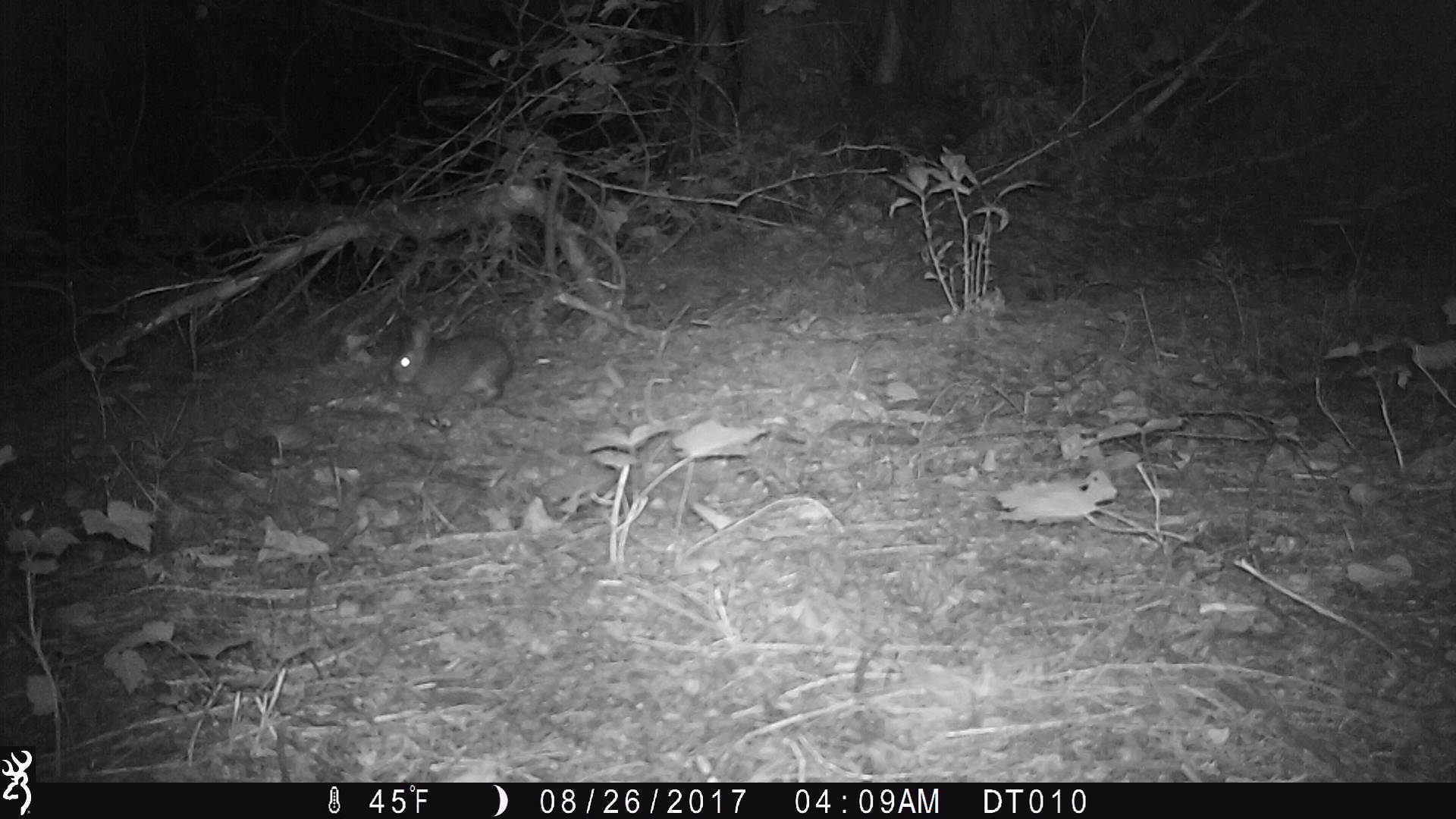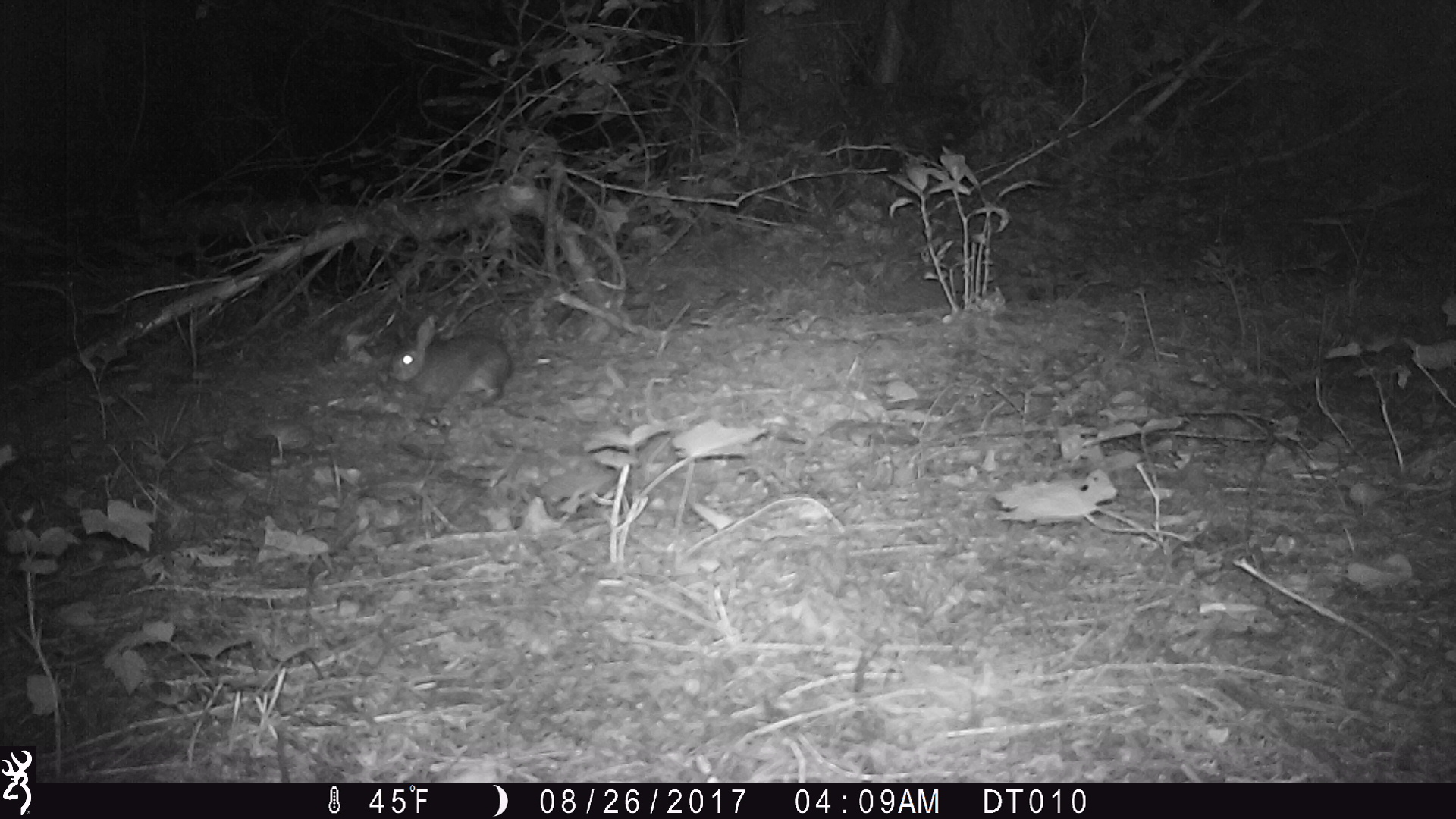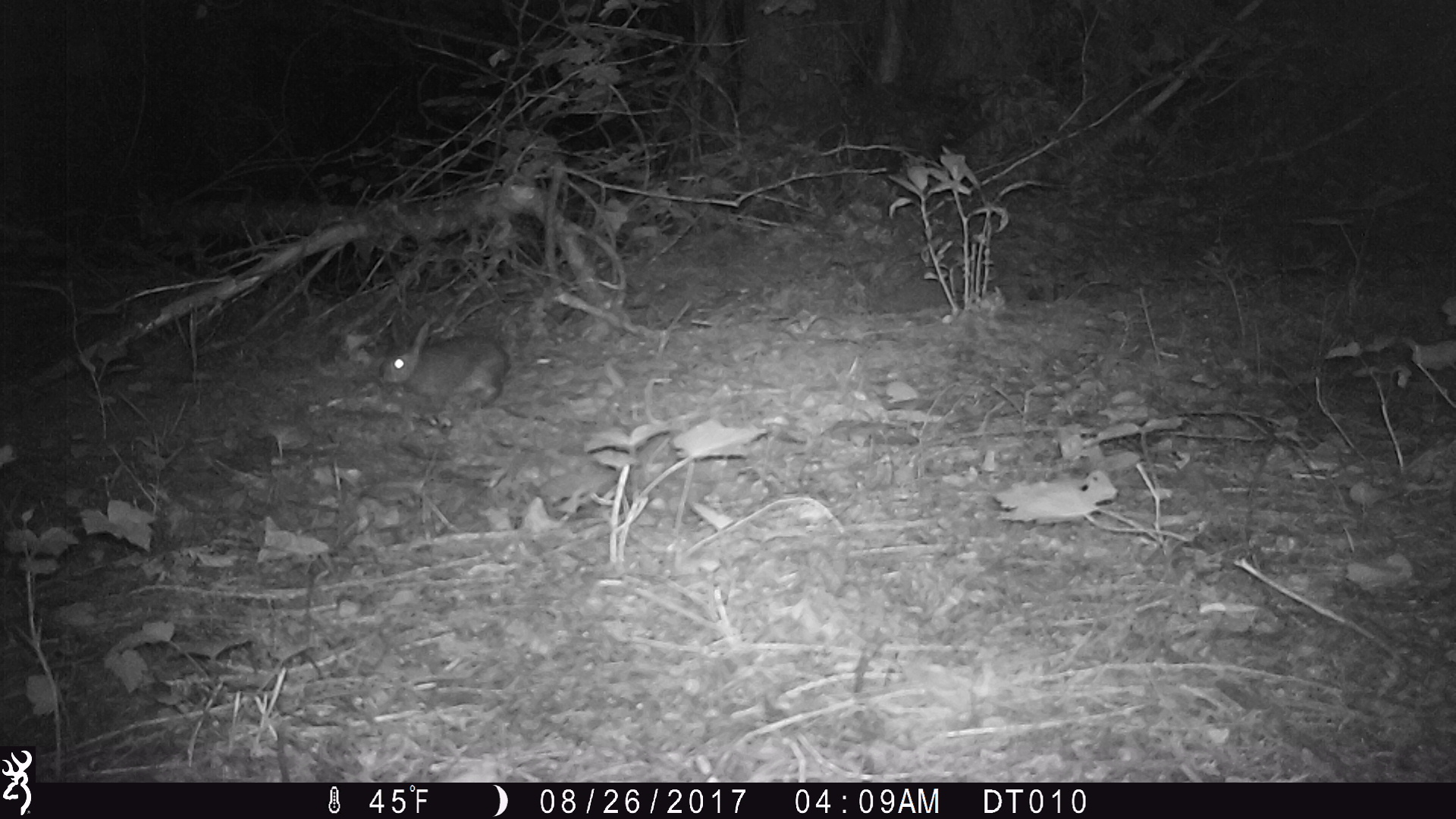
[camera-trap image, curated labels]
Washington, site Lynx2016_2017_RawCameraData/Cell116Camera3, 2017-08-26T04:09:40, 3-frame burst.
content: unidentified animal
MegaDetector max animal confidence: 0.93